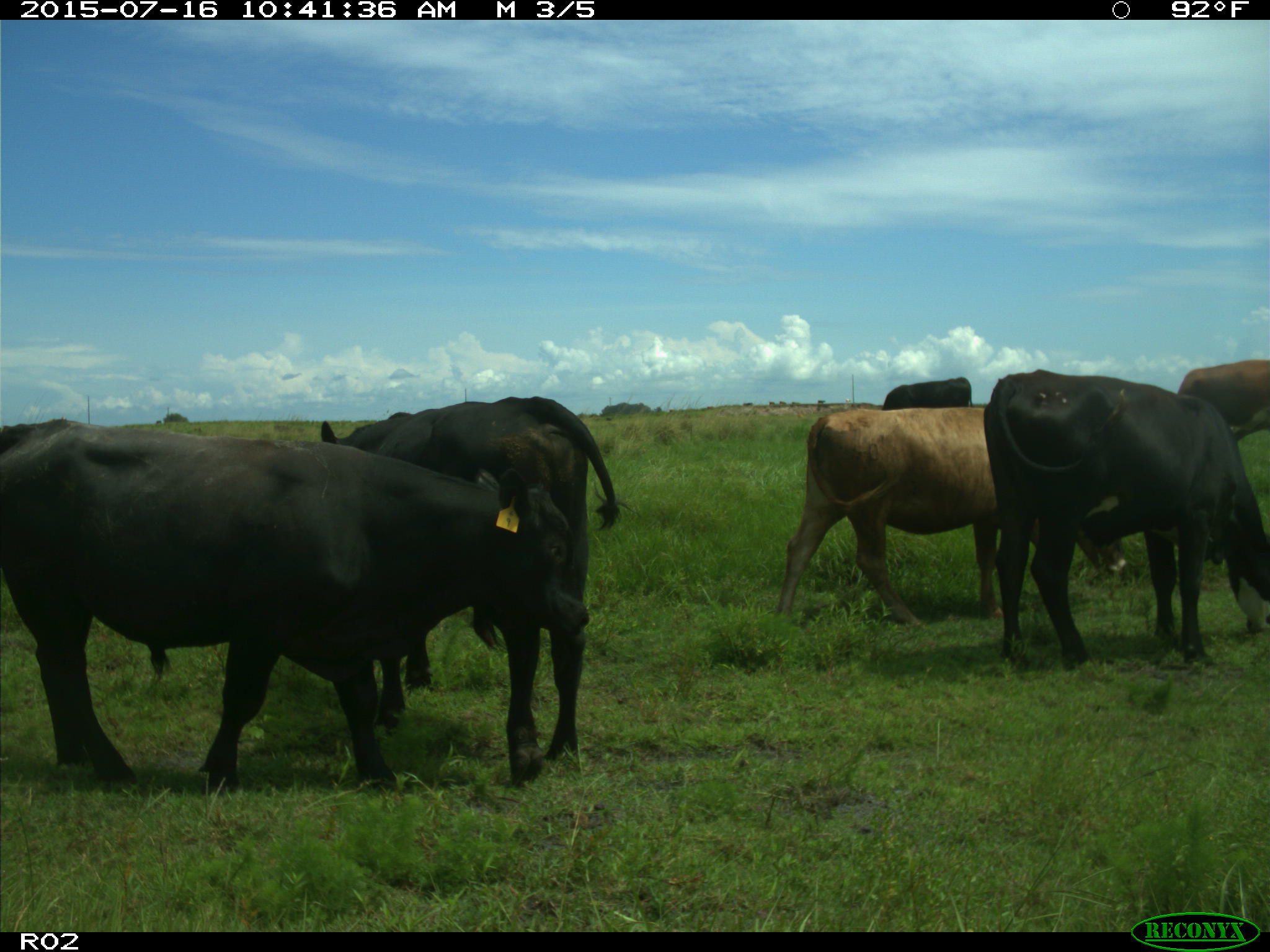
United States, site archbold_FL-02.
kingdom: Animalia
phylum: Chordata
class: Mammalia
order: Artiodactyla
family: Bovidae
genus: Bos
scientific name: Bos taurus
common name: domestic cow